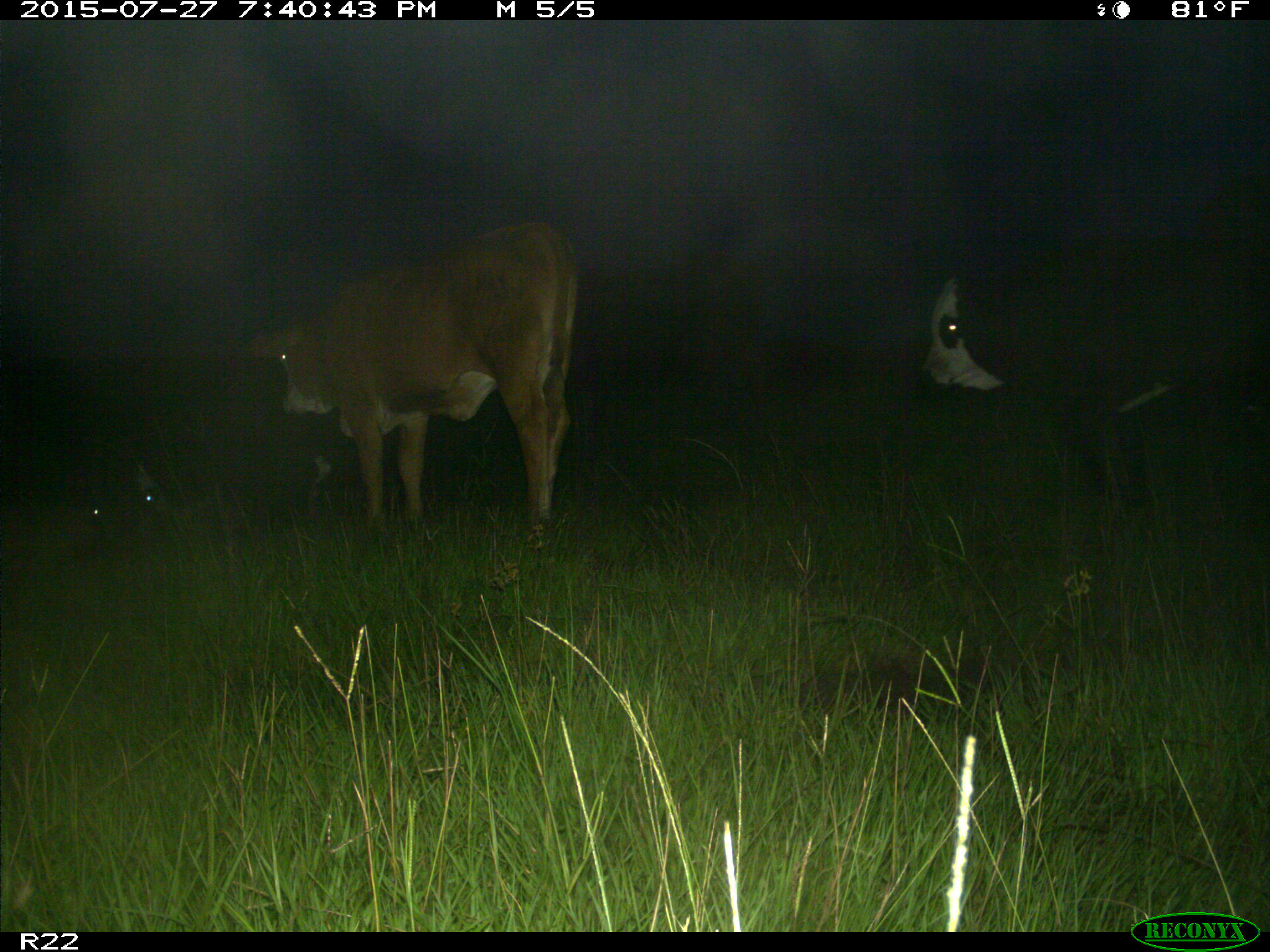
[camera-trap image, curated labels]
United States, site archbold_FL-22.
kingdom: Animalia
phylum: Chordata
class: Mammalia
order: Artiodactyla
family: Bovidae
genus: Bos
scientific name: Bos taurus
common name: domestic cow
Bos taurus (domestic cow).